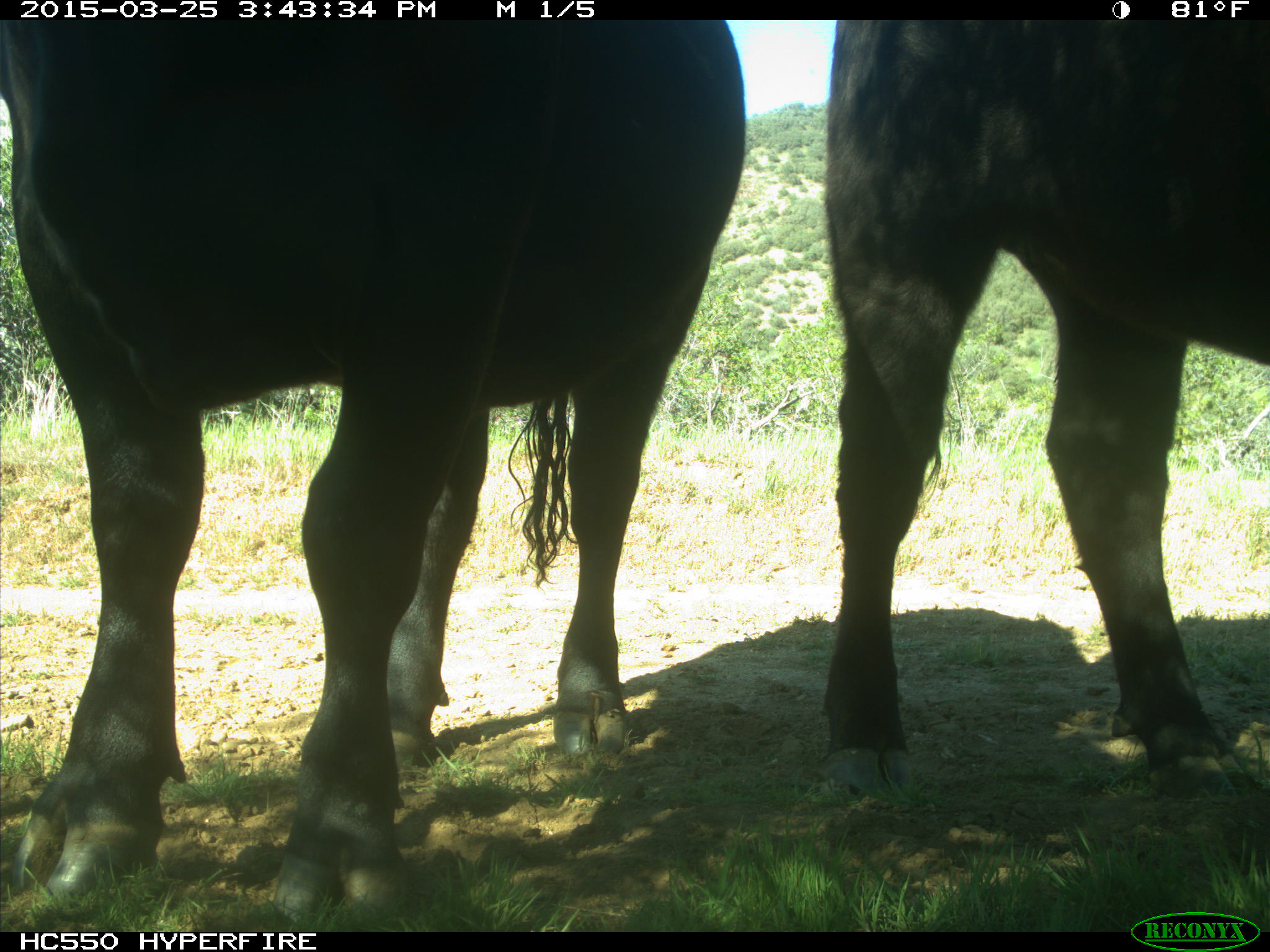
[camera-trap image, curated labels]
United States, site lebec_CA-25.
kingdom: Animalia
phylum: Chordata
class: Mammalia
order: Artiodactyla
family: Bovidae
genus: Bos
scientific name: Bos taurus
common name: domestic cow